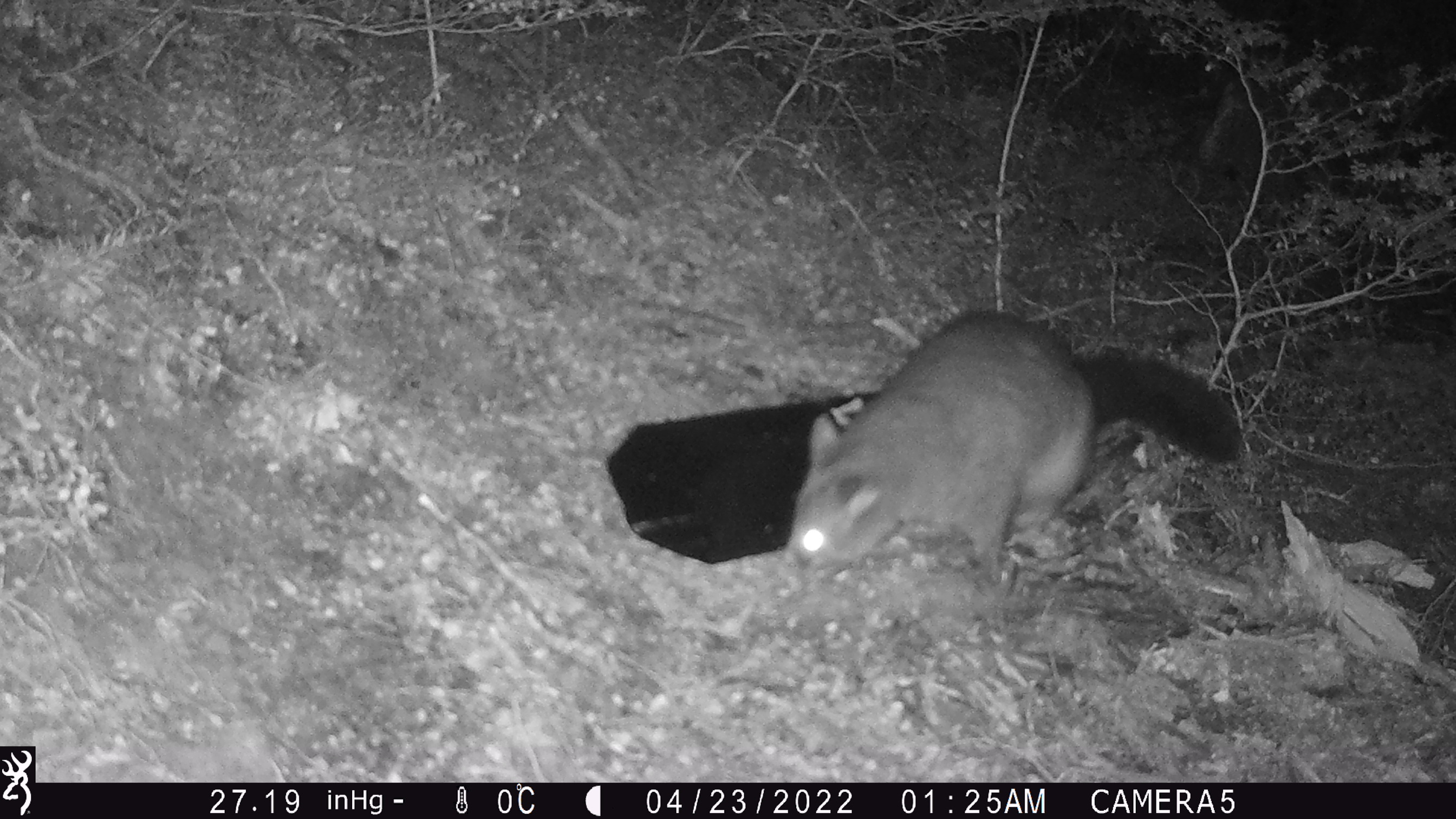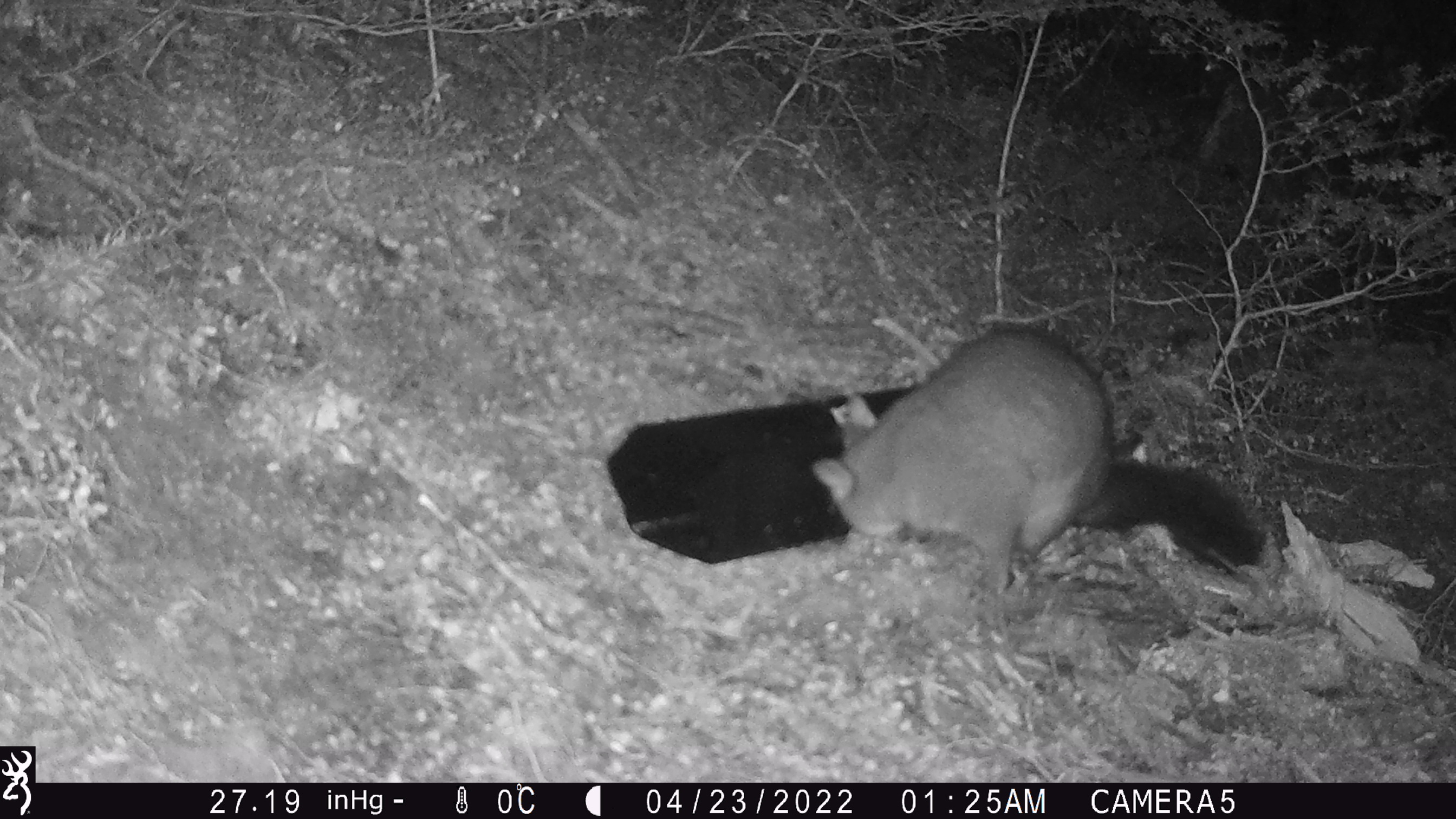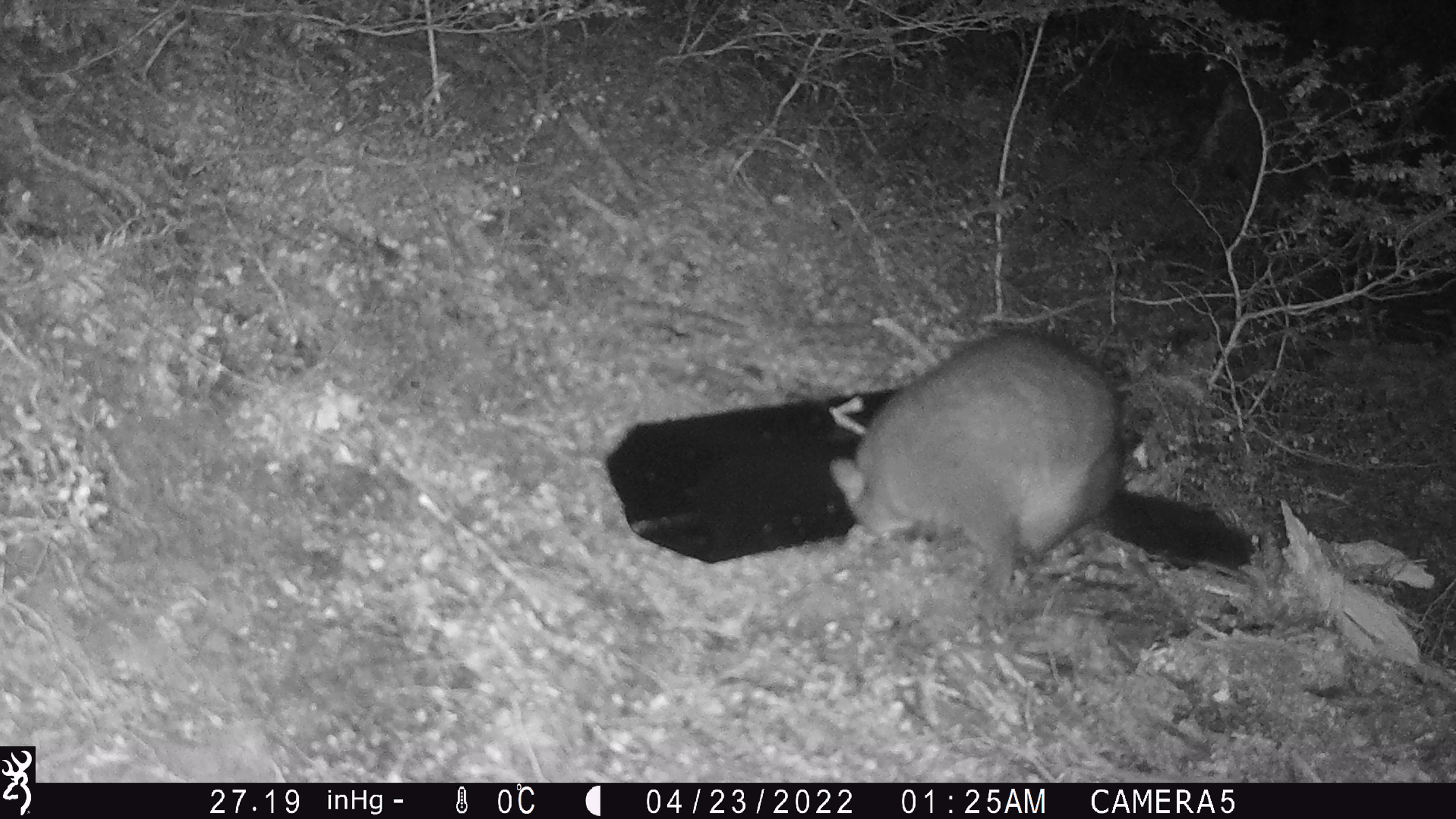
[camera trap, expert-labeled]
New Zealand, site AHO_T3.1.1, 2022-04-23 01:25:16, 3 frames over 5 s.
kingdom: Animalia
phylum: Chordata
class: Mammalia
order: Diprotodontia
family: Phalangeridae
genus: Trichosurus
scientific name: Trichosurus vulpecula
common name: common brushtail possum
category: possum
Possum (common brushtail possum) (Trichosurus vulpecula).